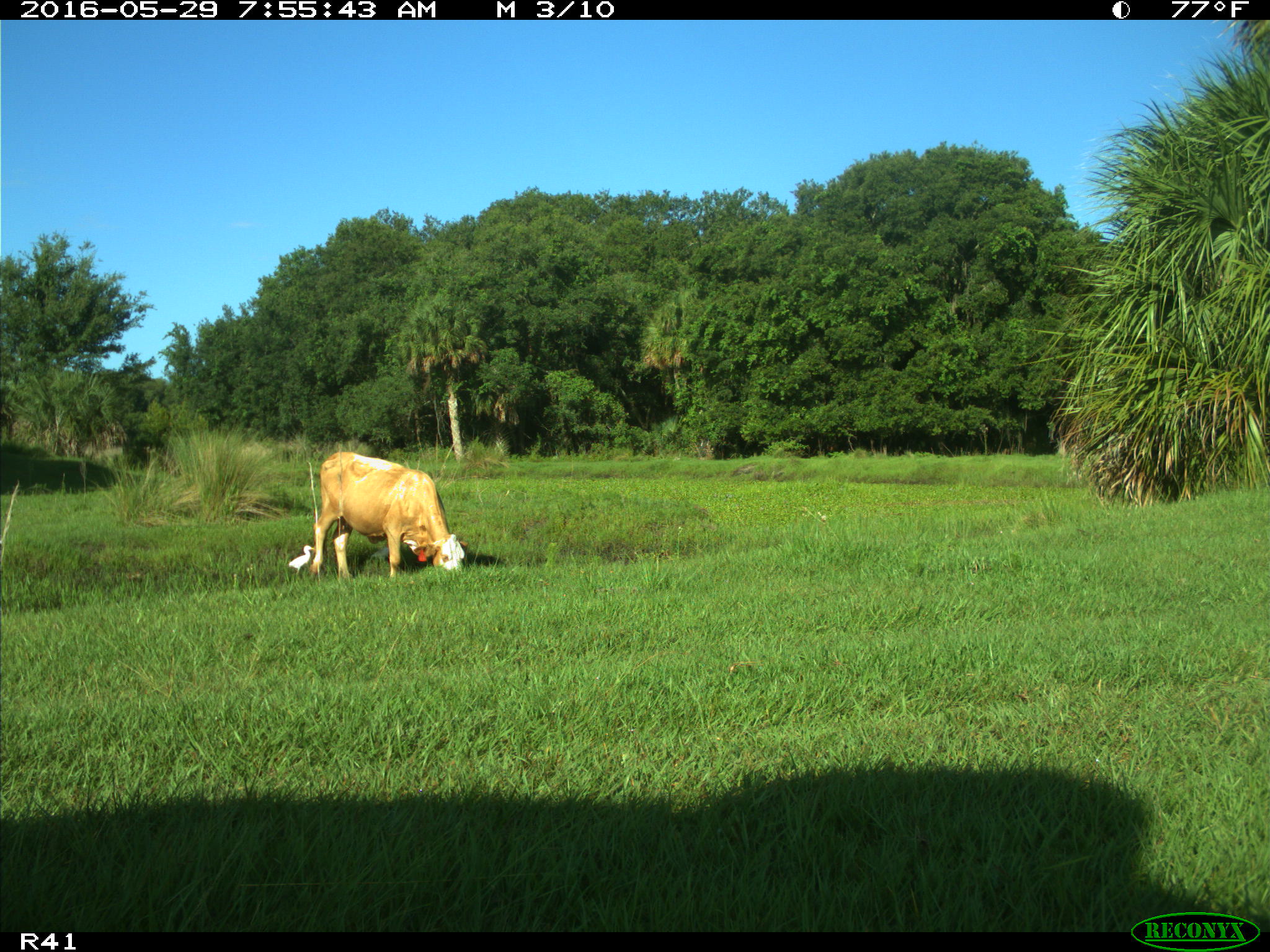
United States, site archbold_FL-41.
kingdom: Animalia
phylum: Chordata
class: Mammalia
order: Artiodactyla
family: Bovidae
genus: Bos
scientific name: Bos taurus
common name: domestic cow